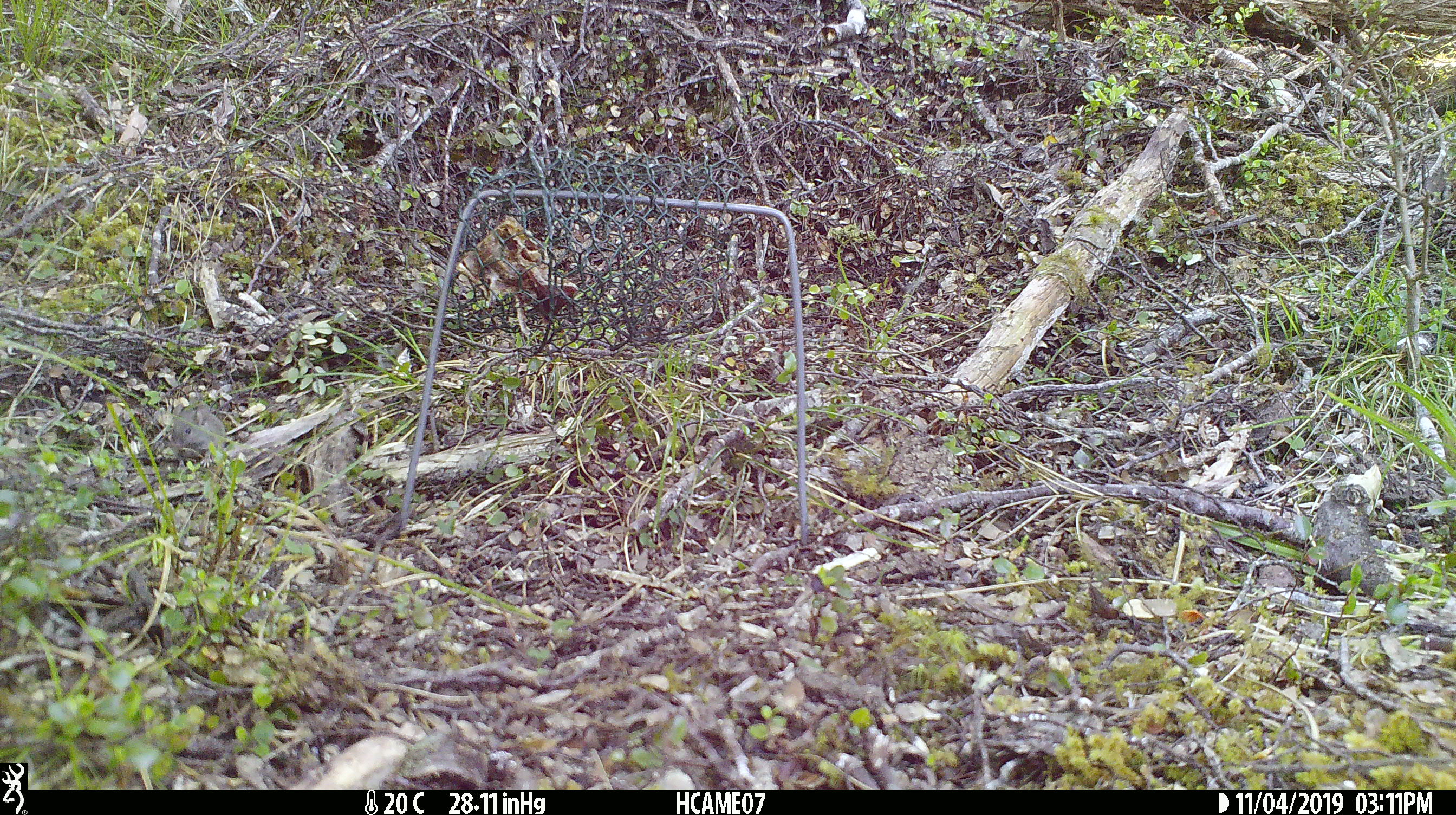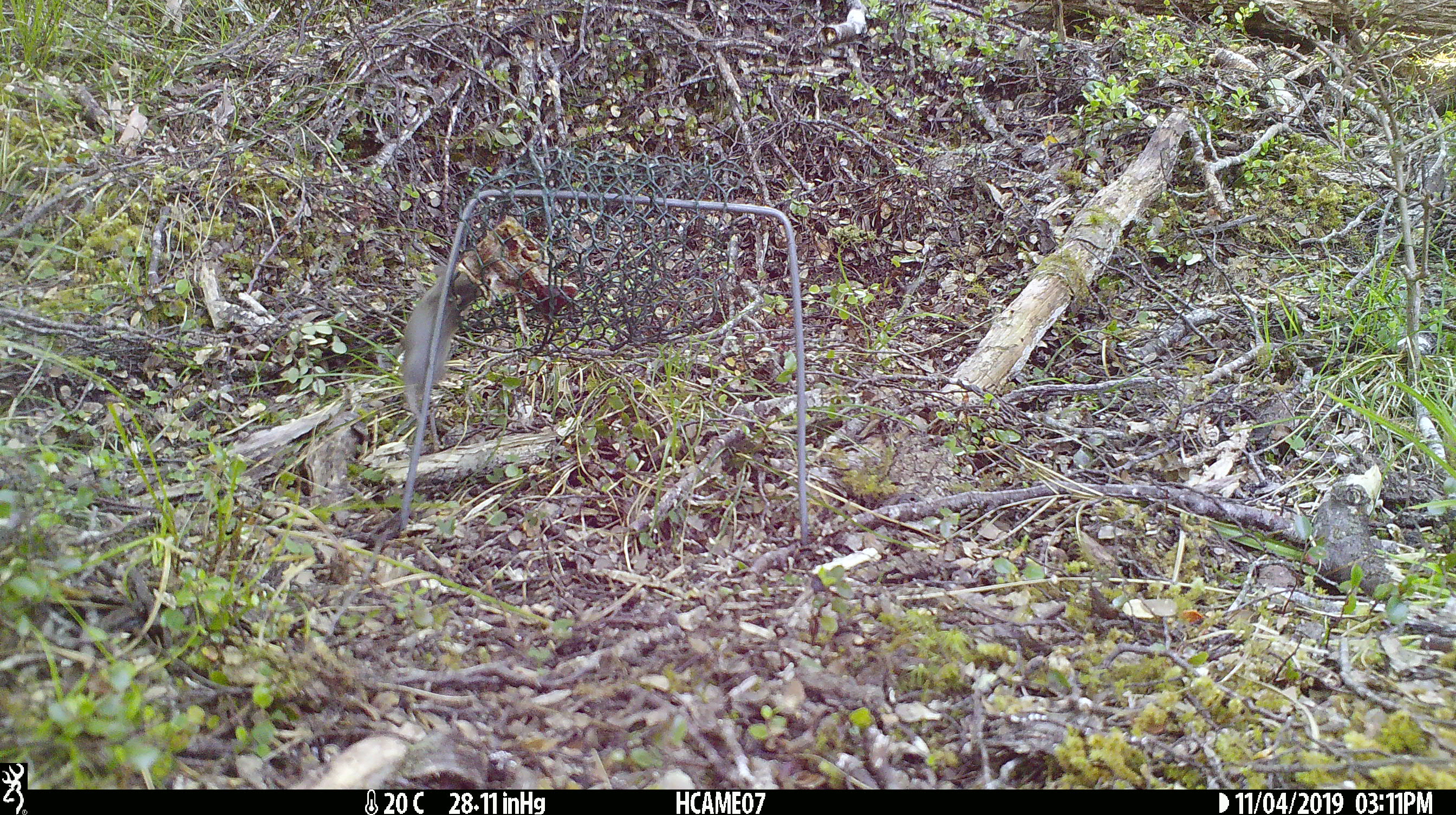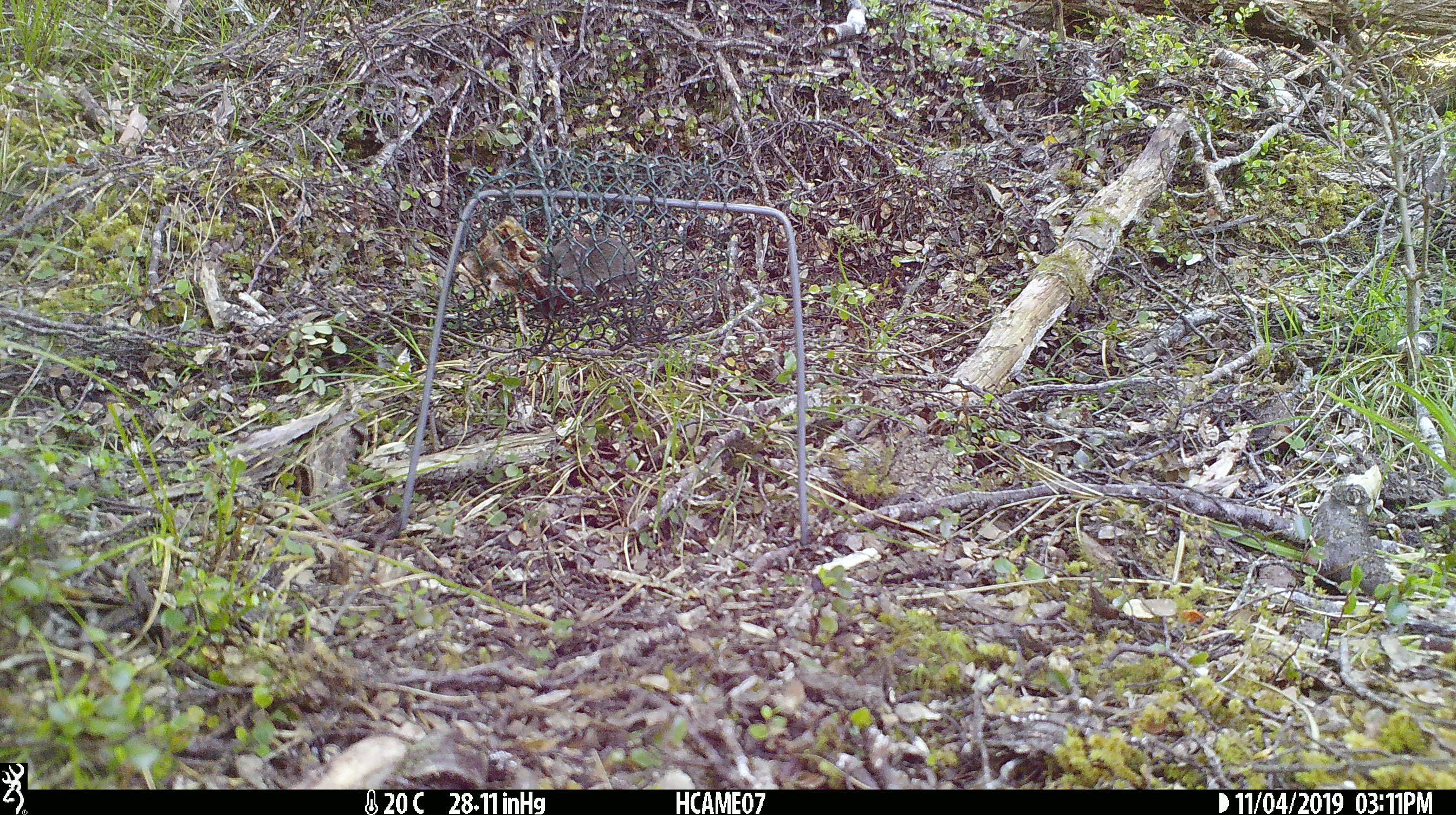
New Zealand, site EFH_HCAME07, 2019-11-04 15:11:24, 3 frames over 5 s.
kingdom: Animalia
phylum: Chordata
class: Mammalia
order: Rodentia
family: Muridae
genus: Mus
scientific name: Mus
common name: mouse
Mouse (Mus).